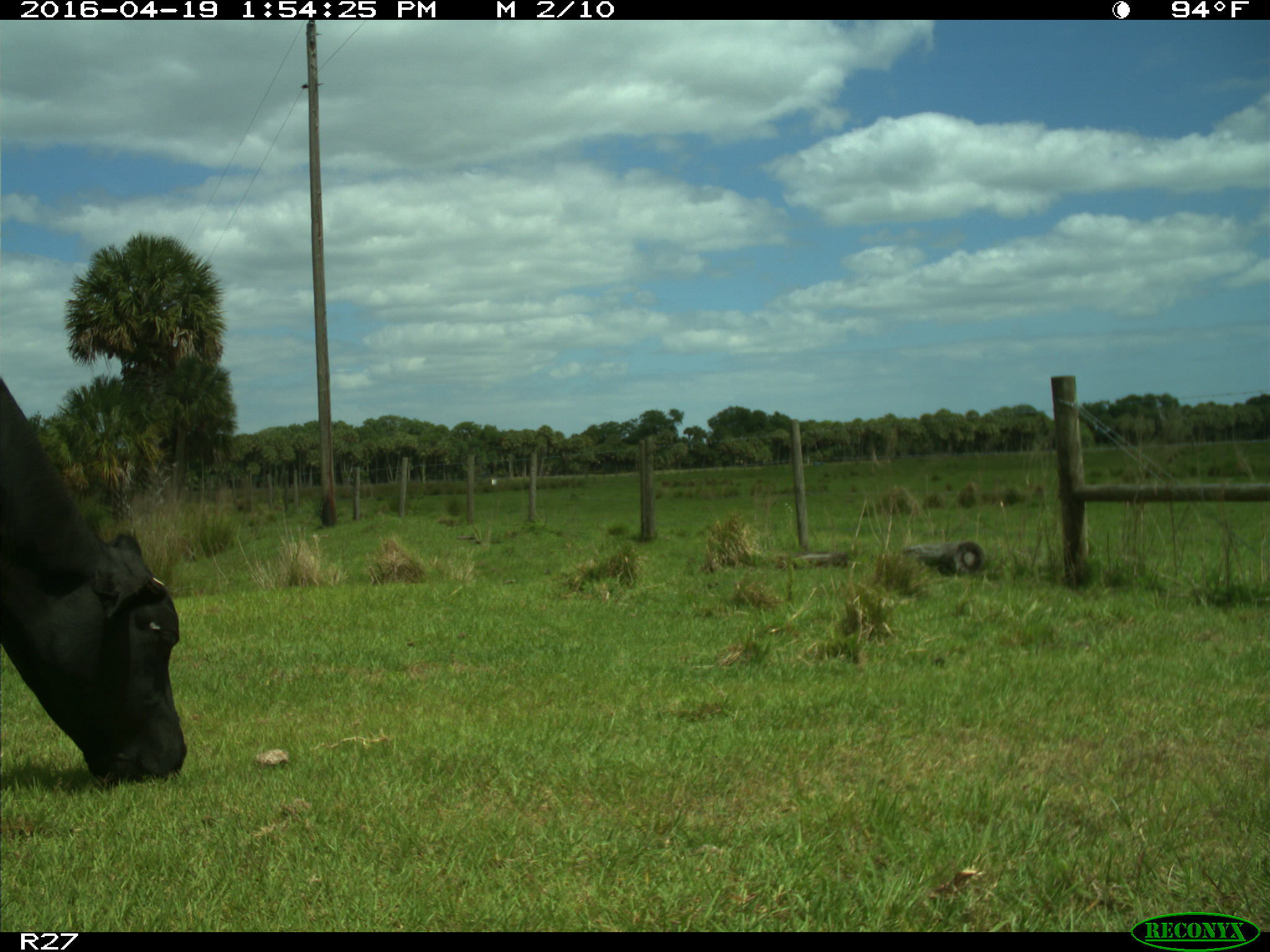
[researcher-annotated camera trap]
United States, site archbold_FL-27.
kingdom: Animalia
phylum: Chordata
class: Mammalia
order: Artiodactyla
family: Bovidae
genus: Bos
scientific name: Bos taurus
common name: domestic cow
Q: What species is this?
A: Bos taurus (domestic cow).